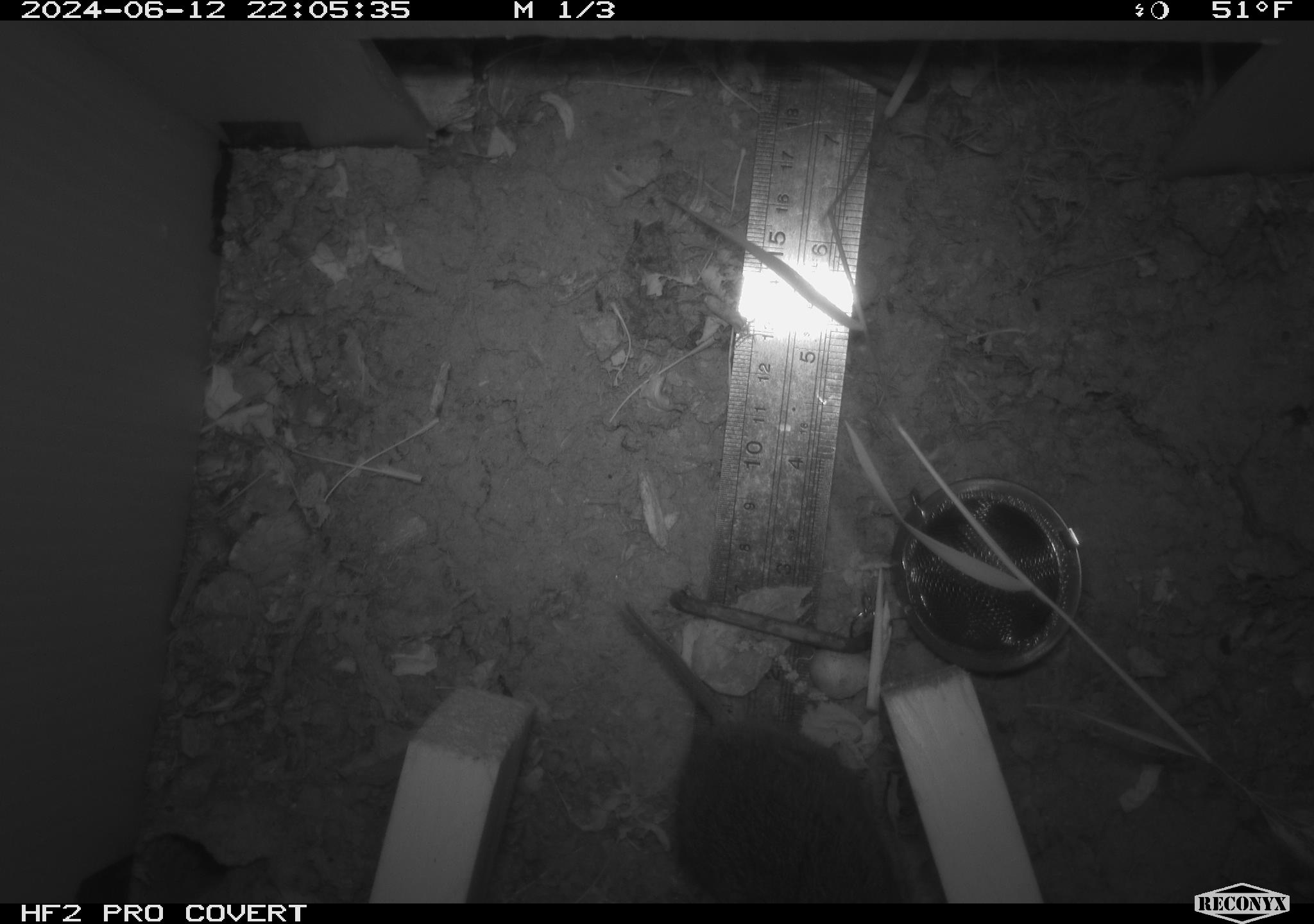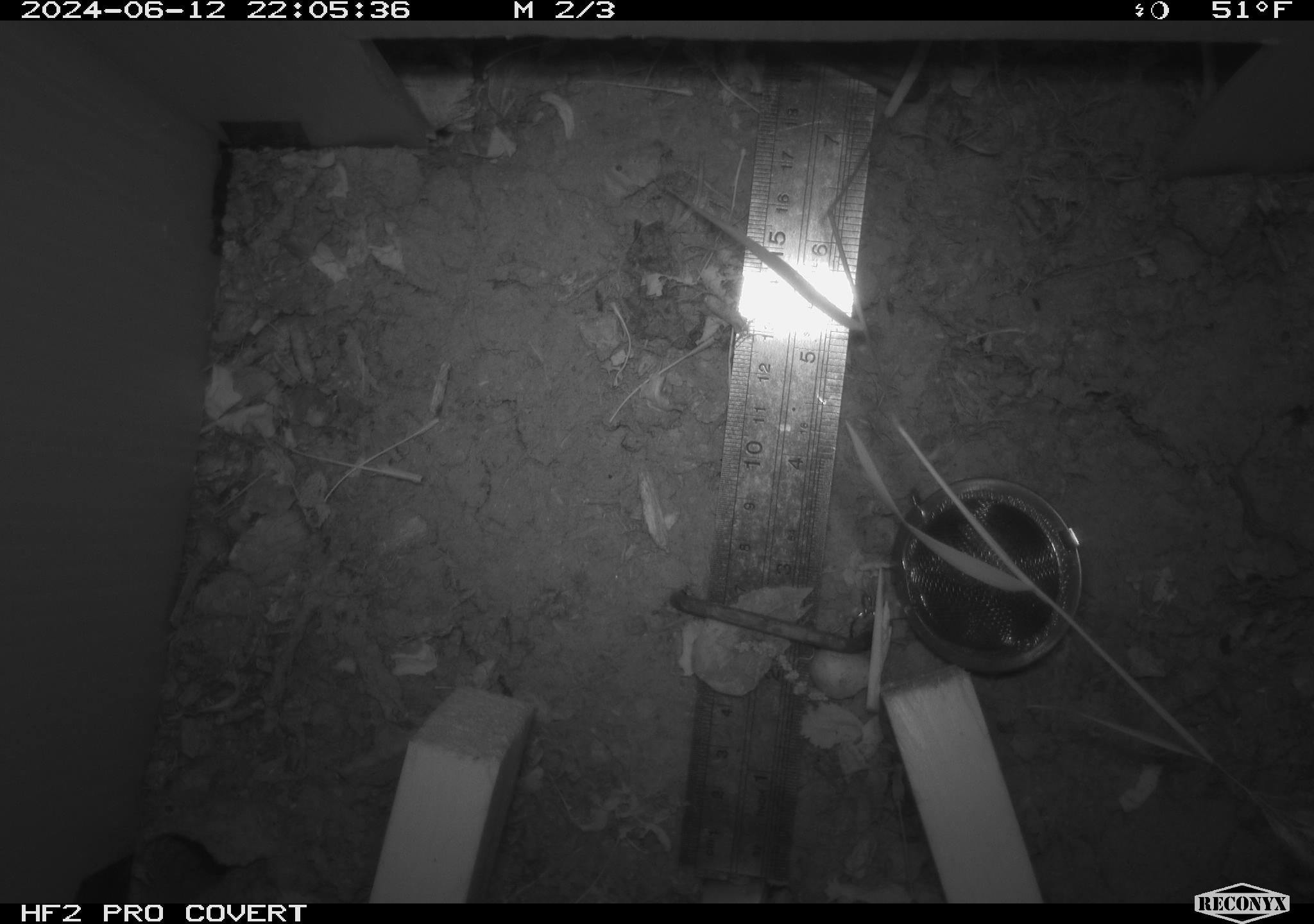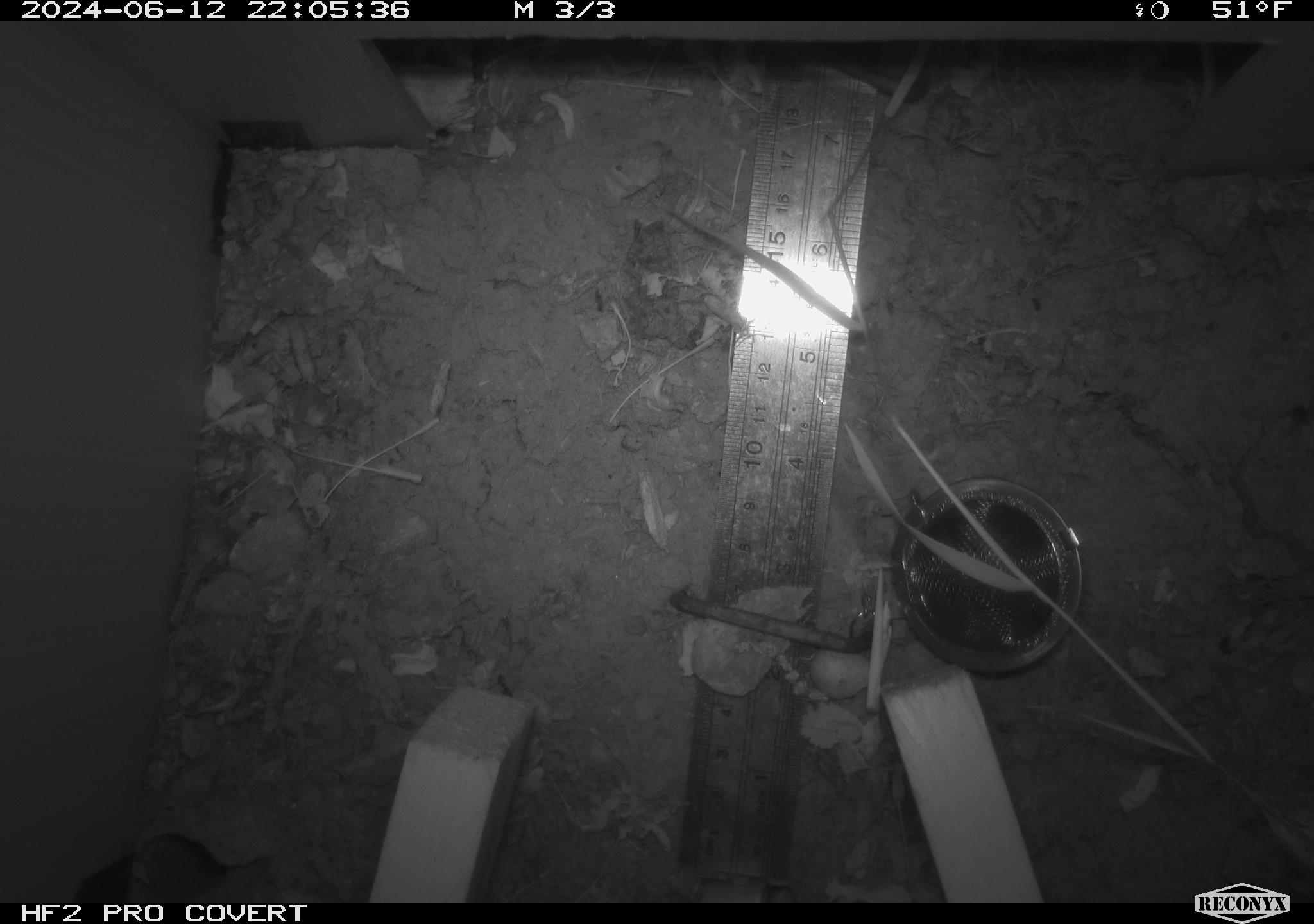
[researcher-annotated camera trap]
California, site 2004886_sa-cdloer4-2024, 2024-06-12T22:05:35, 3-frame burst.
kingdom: Animalia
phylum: Chordata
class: Mammalia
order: Rodentia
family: Cricetidae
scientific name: Arvicolinae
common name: voles, lemmings, and muskrats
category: arvicolinae subfamily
Arvicolinae subfamily (voles, lemmings, and muskrats) (Arvicolinae).